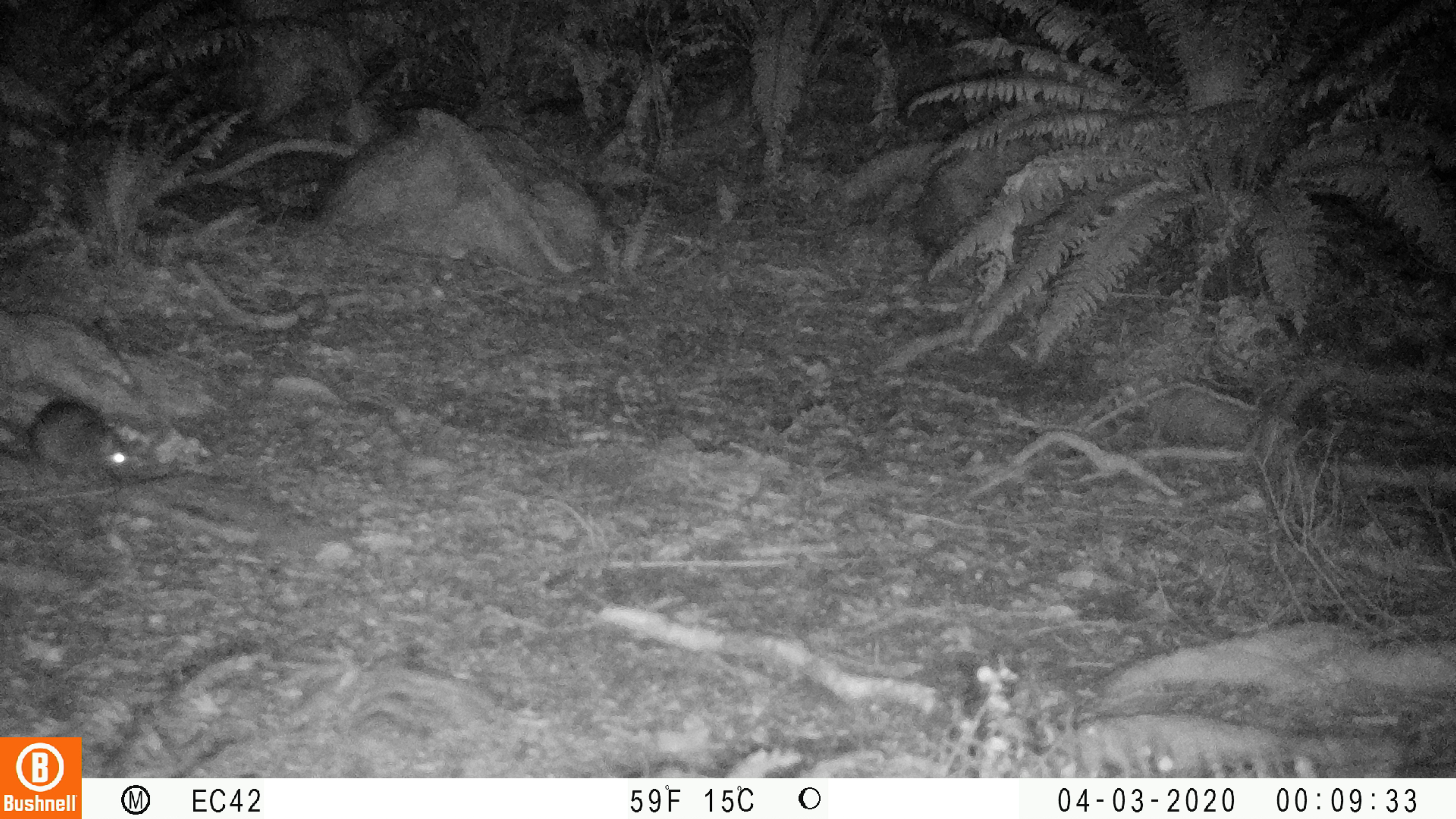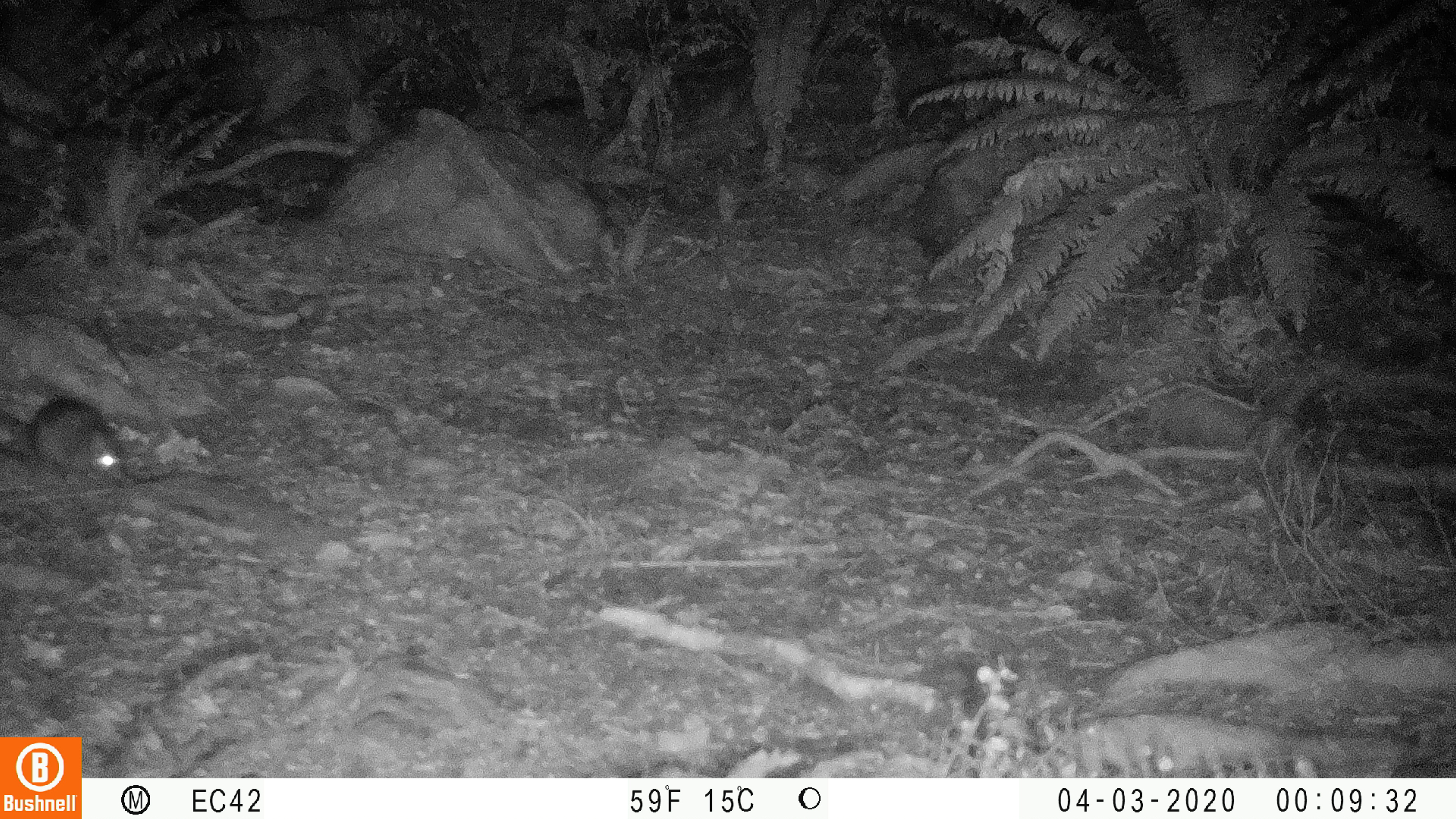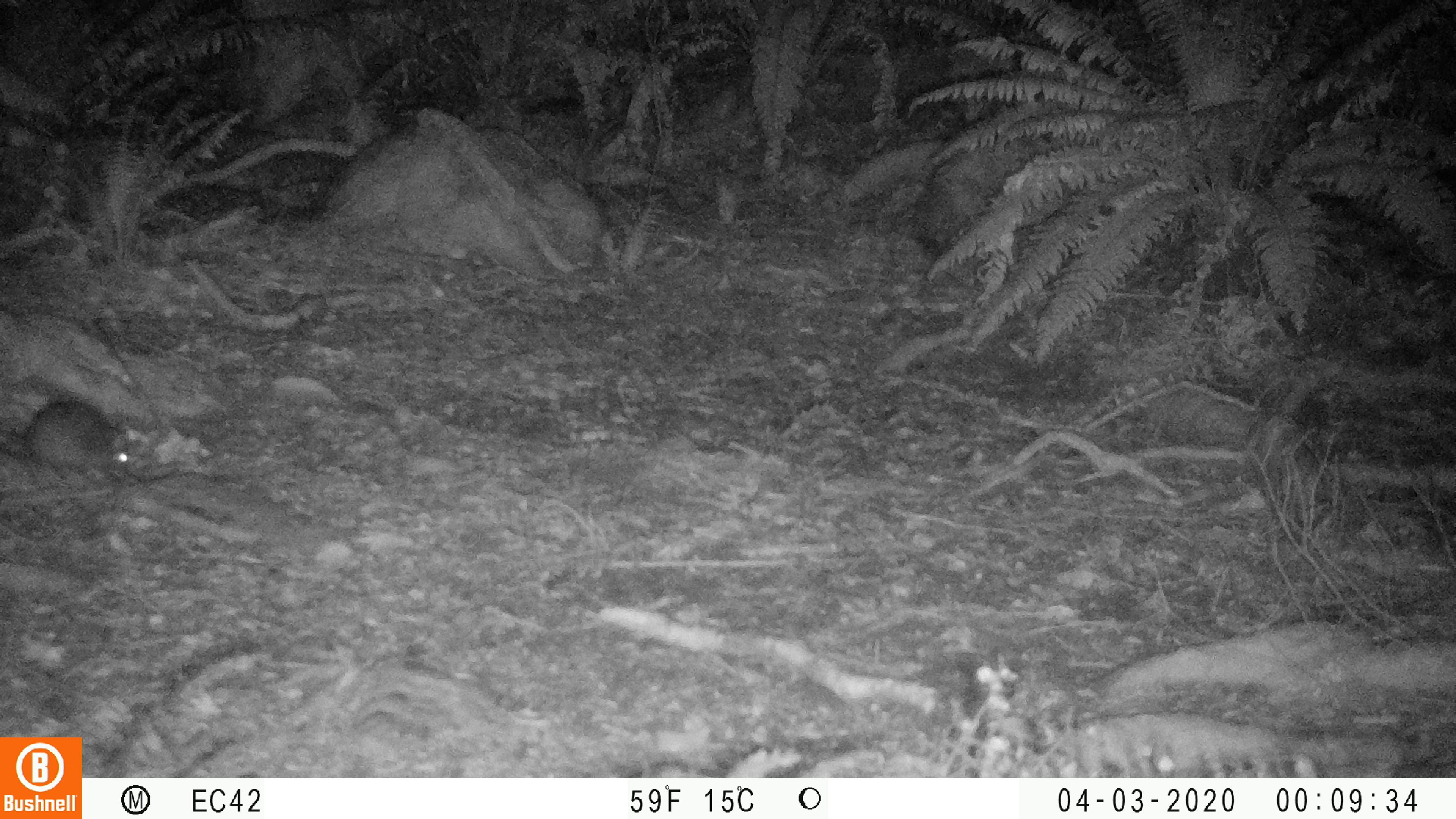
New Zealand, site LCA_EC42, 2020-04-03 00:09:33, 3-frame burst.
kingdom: Animalia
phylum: Chordata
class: Mammalia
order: Rodentia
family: Muridae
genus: Rattus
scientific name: Rattus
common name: rat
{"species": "rat (Rattus)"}